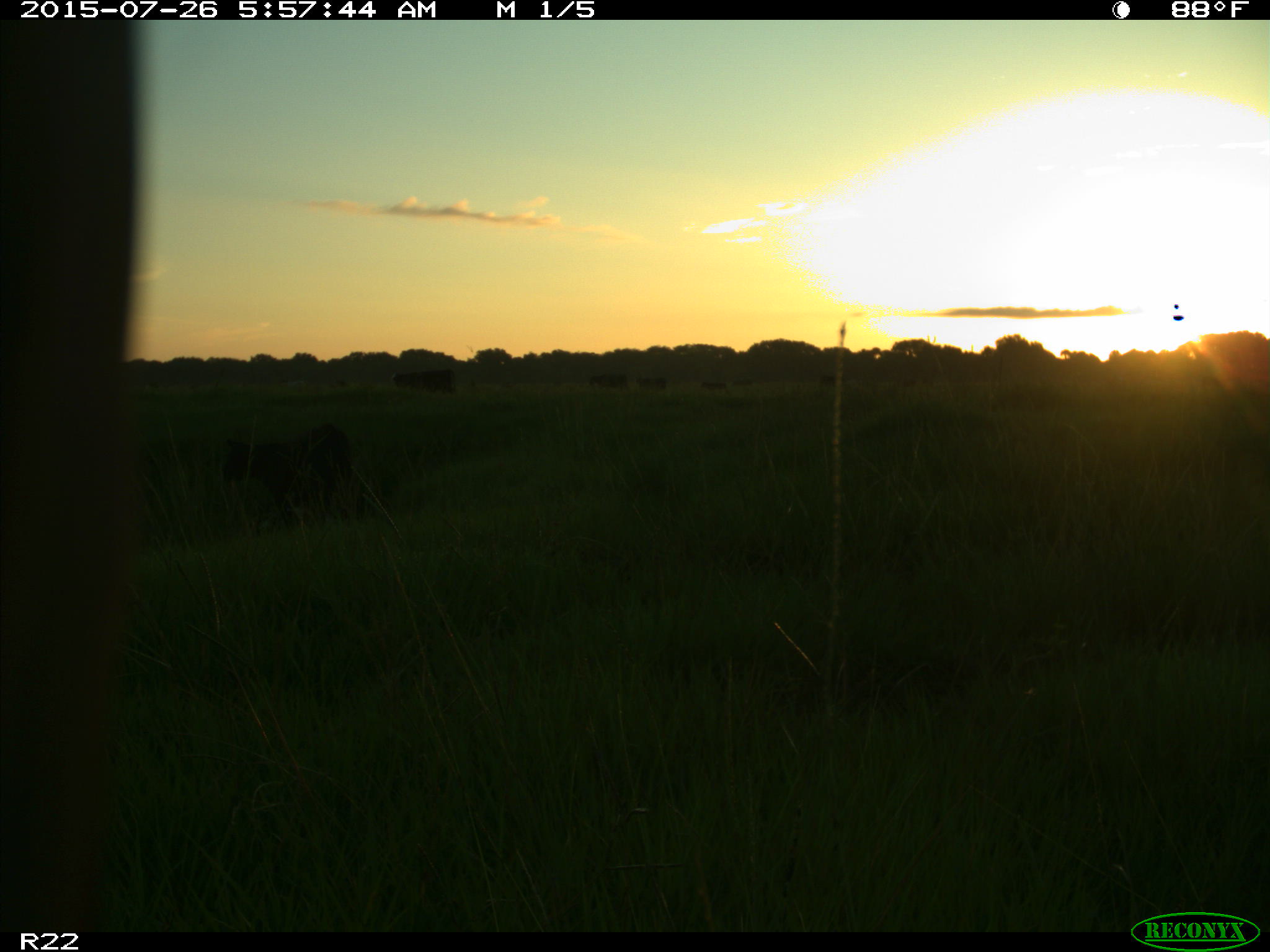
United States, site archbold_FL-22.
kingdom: Animalia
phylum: Chordata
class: Mammalia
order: Artiodactyla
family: Suidae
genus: Sus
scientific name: Sus scrofa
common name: wild boar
Sus scrofa (wild boar).